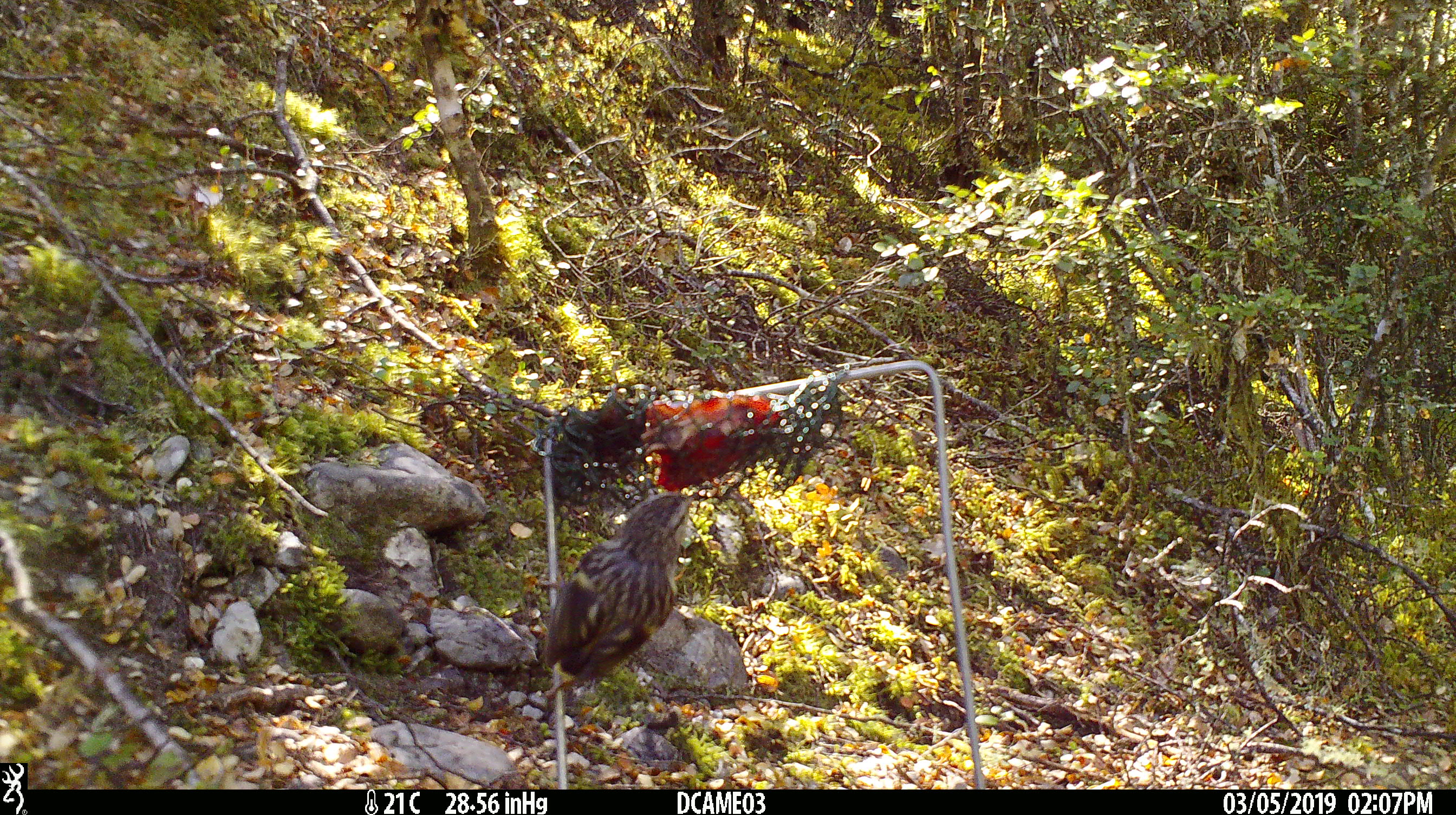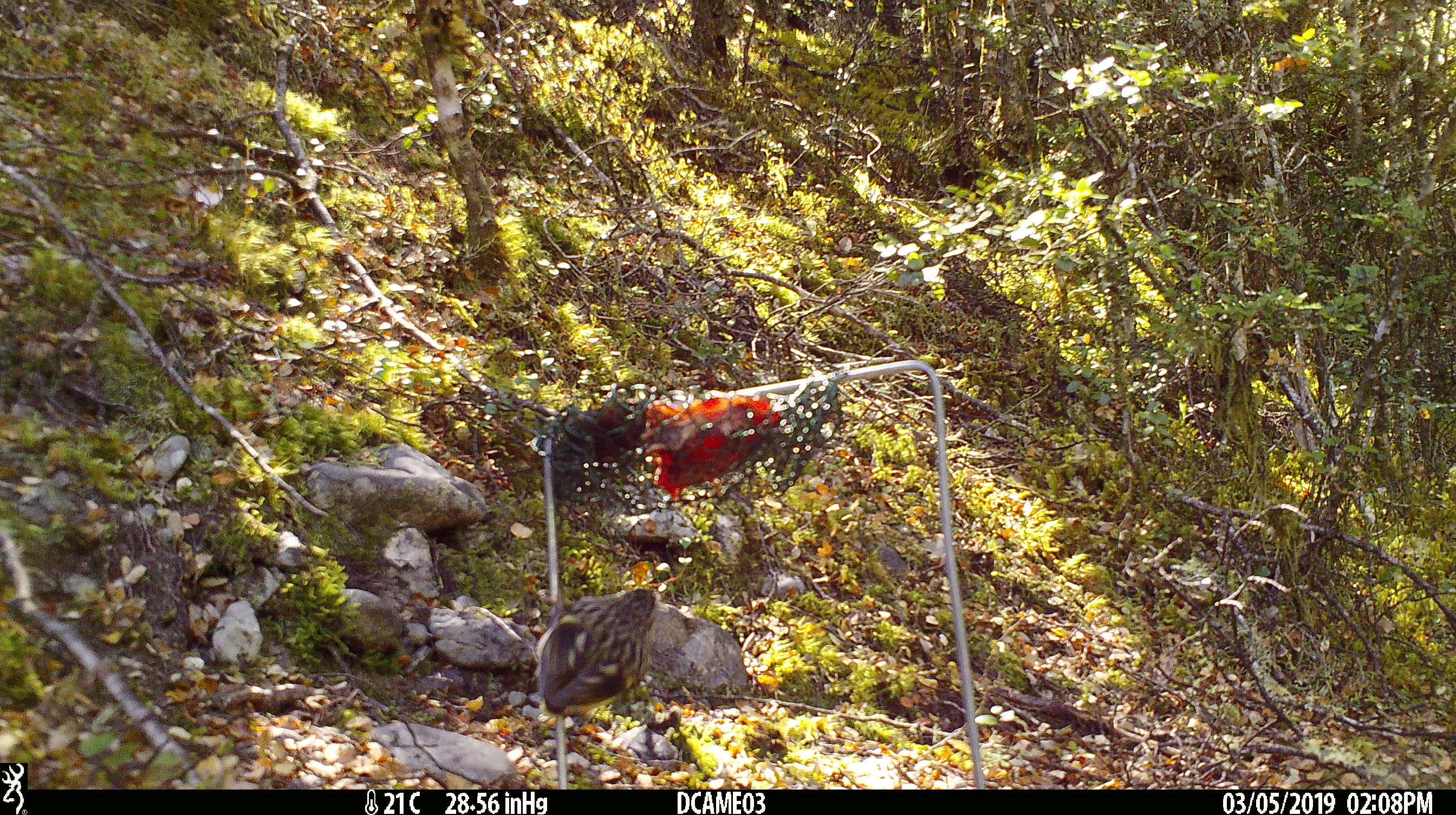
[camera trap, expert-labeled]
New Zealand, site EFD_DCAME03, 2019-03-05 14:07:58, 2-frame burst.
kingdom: Animalia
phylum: Chordata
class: Aves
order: Passeriformes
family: Acanthisittidae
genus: Acanthisitta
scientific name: Acanthisitta chloris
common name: rifleman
Rifleman (Acanthisitta chloris).